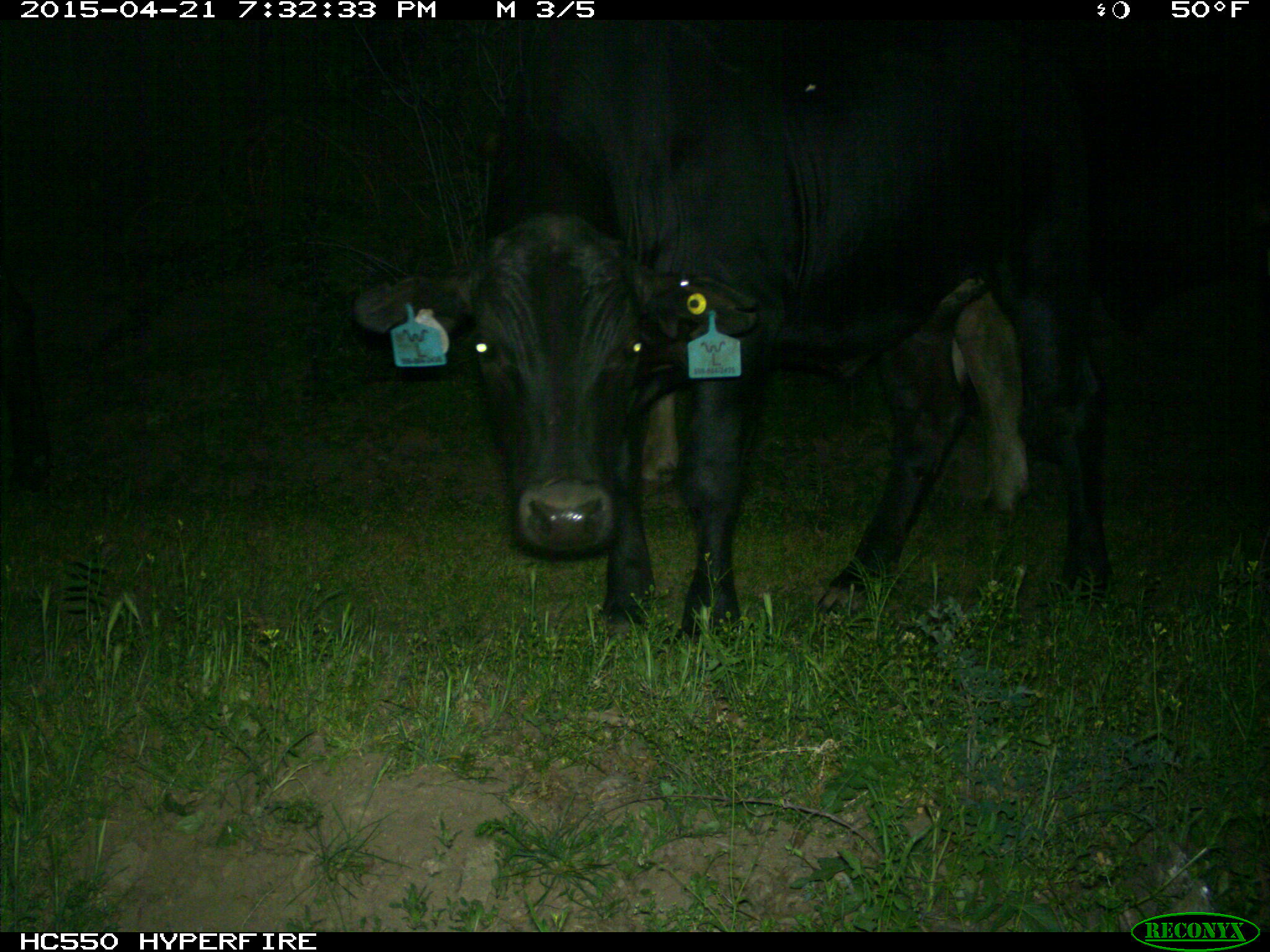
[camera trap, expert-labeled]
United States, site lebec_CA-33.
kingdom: Animalia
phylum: Chordata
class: Mammalia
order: Artiodactyla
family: Bovidae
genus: Bos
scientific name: Bos taurus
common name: domestic cow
Bos taurus (domestic cow).